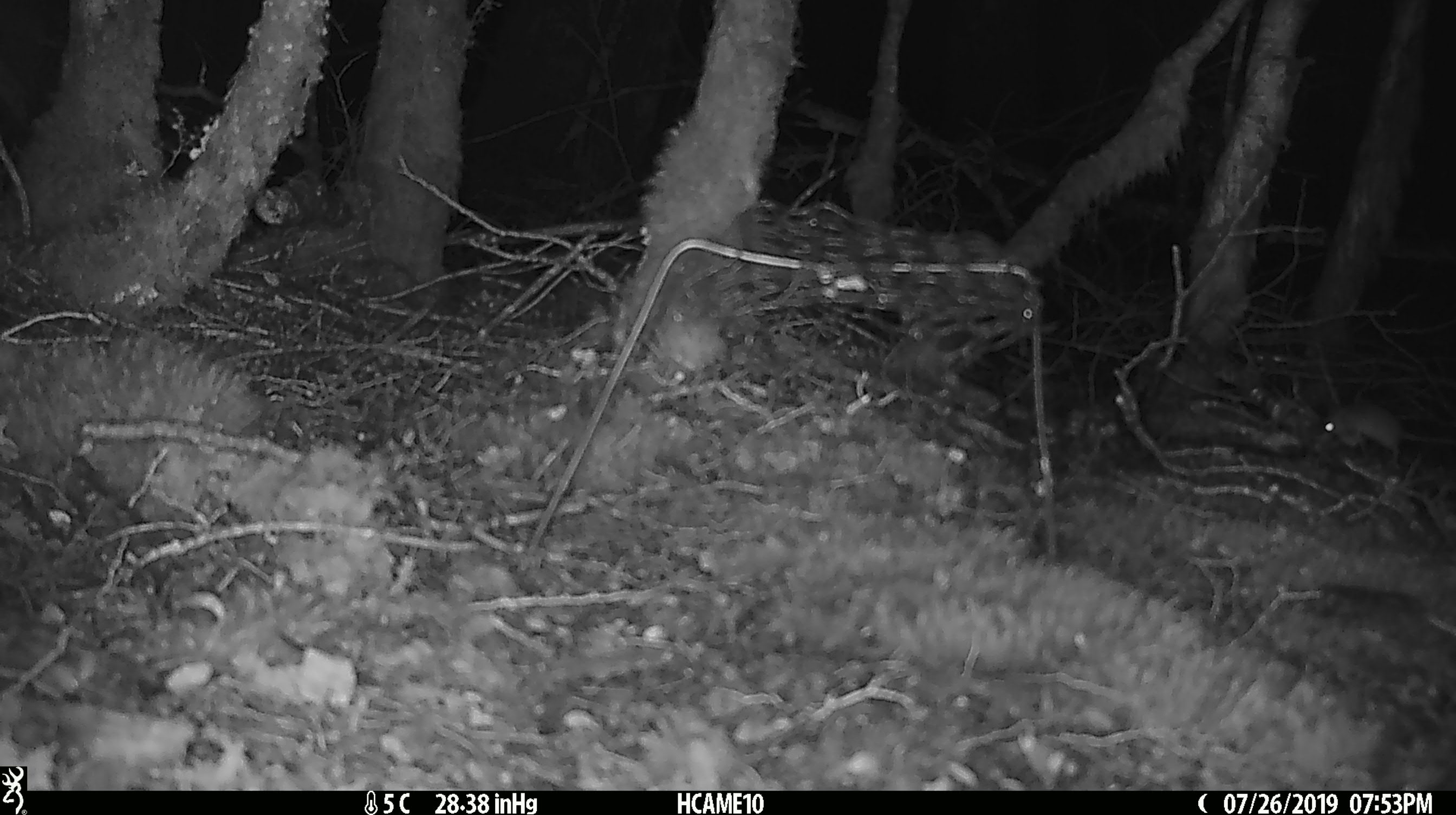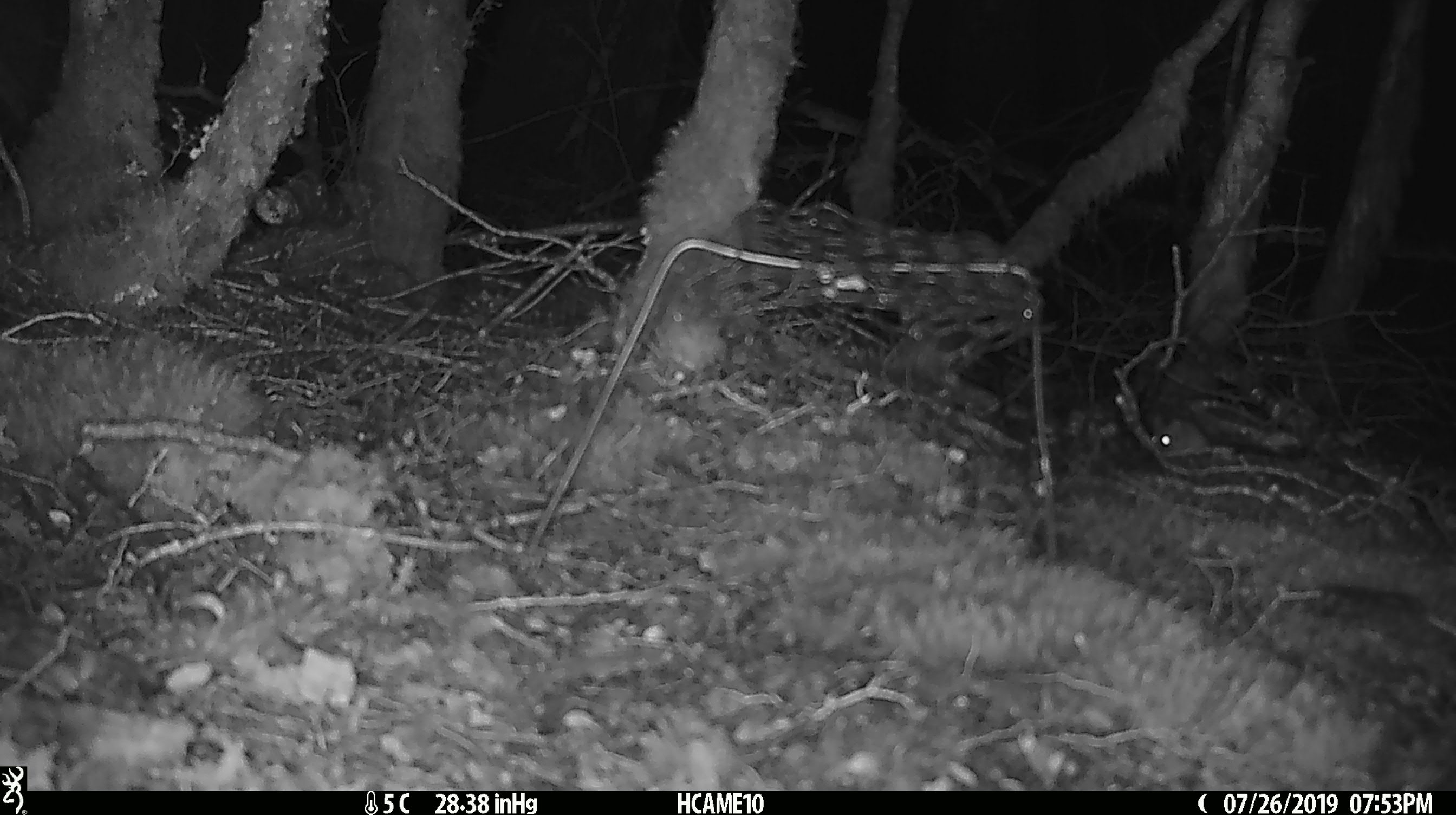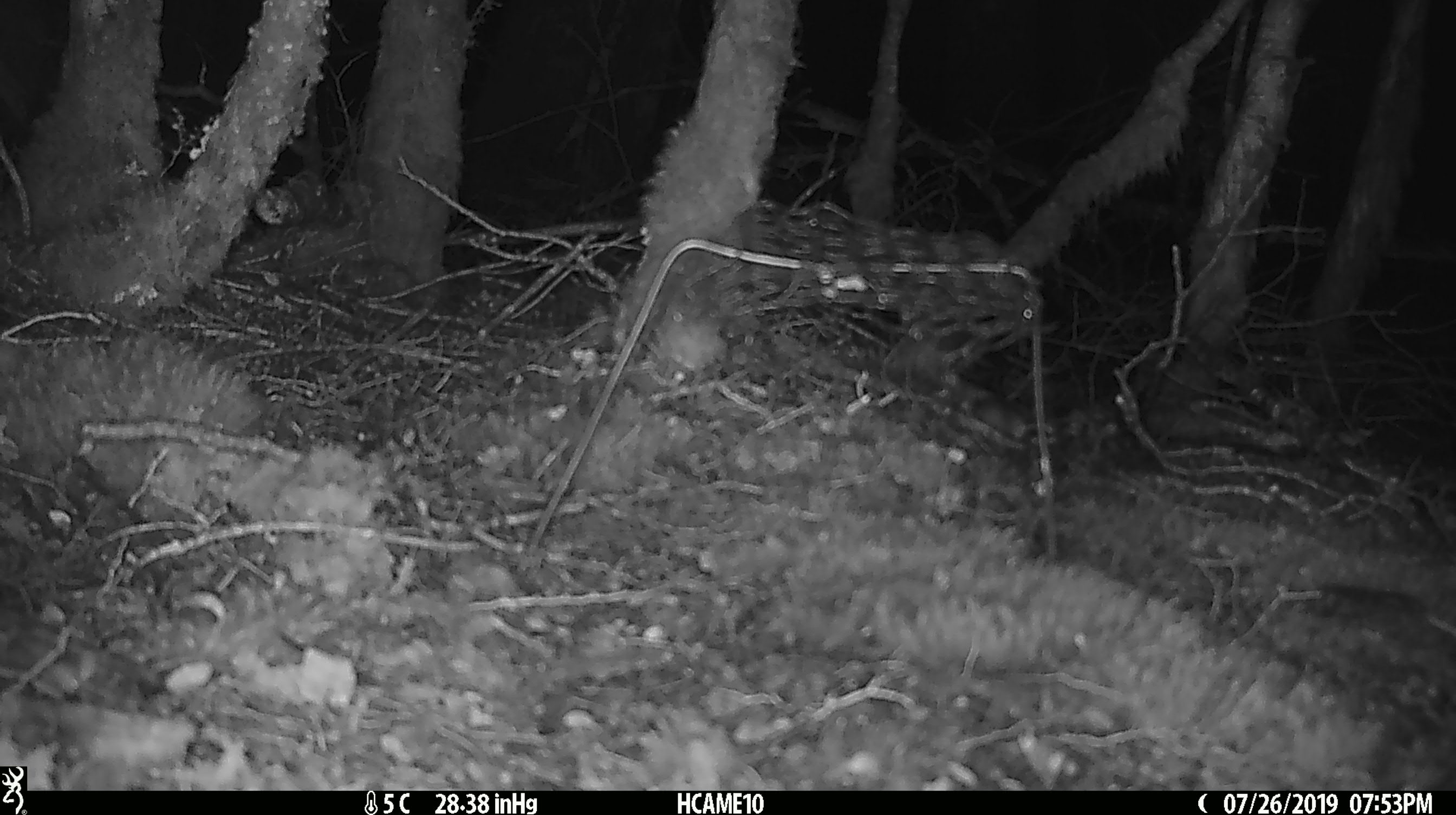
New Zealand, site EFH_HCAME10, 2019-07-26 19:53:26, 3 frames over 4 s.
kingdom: Animalia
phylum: Chordata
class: Mammalia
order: Rodentia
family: Muridae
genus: Mus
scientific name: Mus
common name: mouse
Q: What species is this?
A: Mouse (Mus).